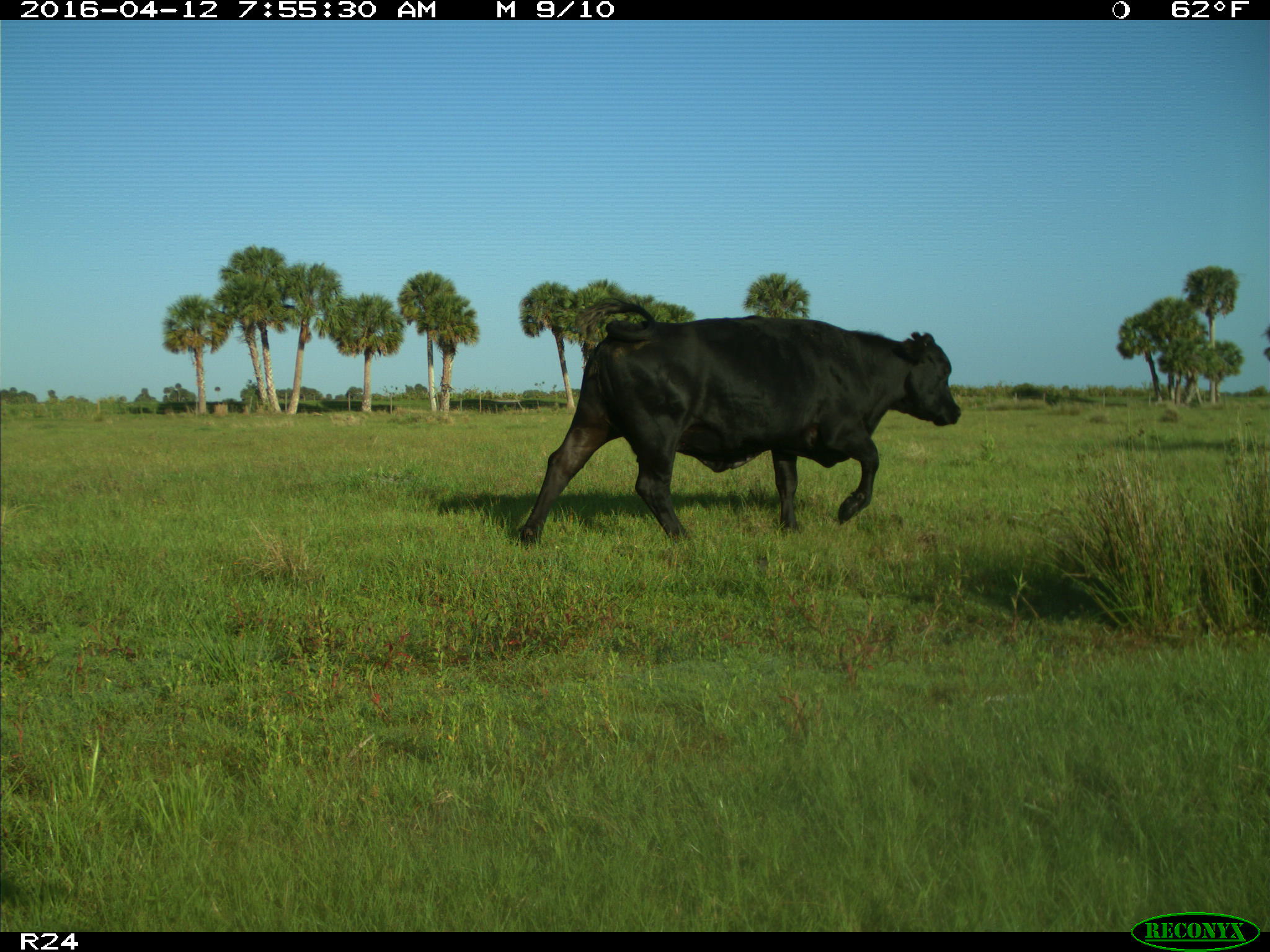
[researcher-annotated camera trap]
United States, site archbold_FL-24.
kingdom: Animalia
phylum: Chordata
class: Mammalia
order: Artiodactyla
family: Bovidae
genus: Bos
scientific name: Bos taurus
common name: domestic cow